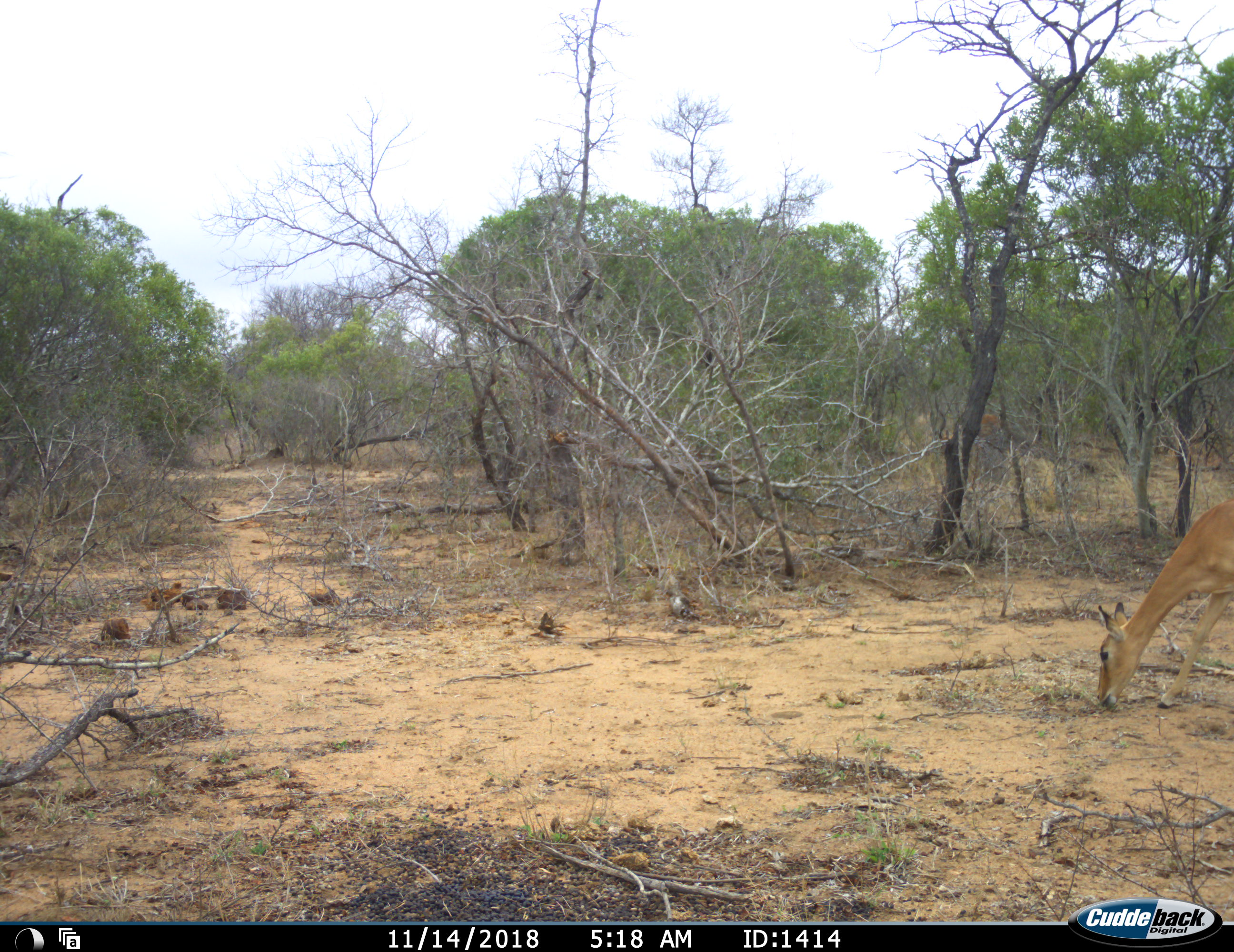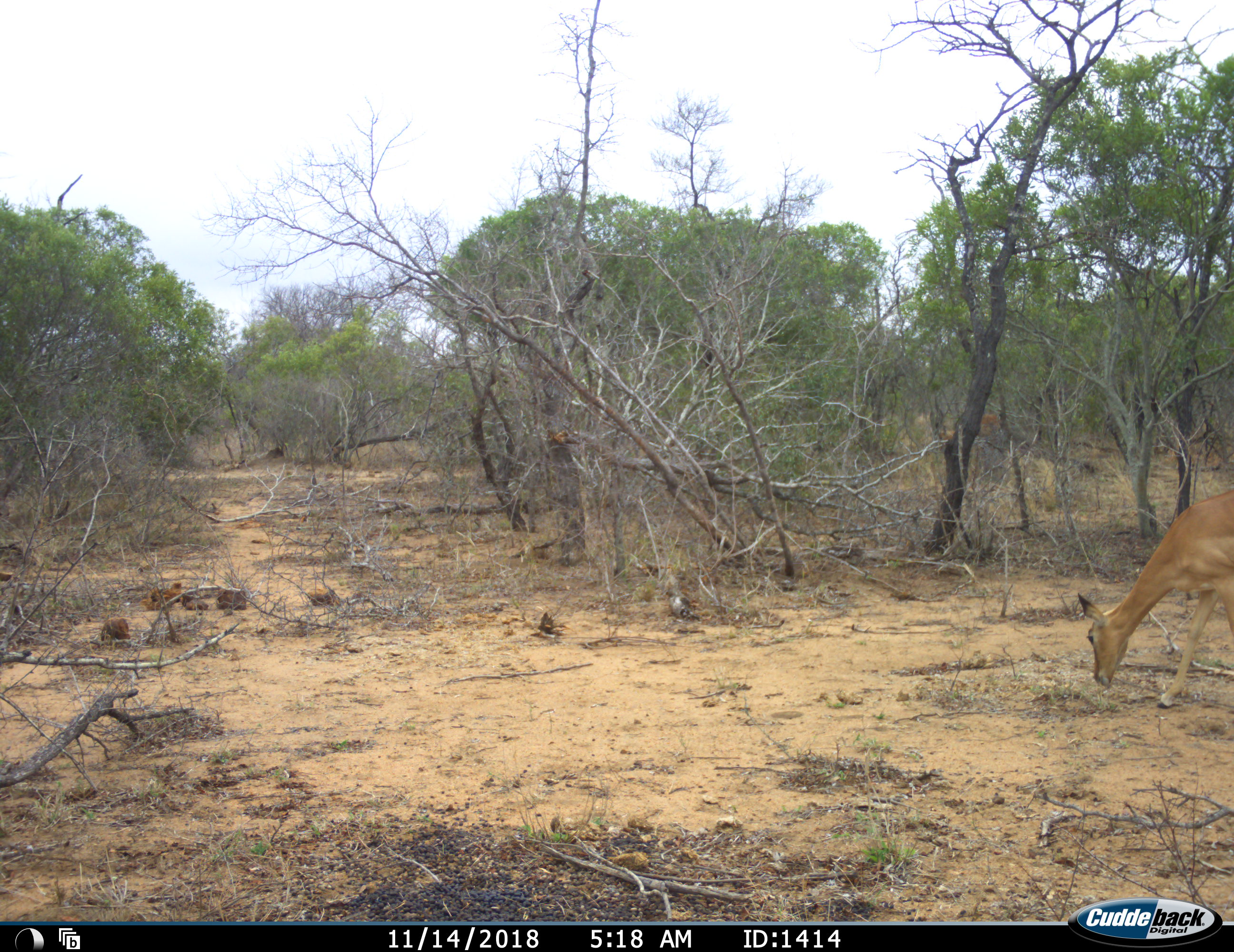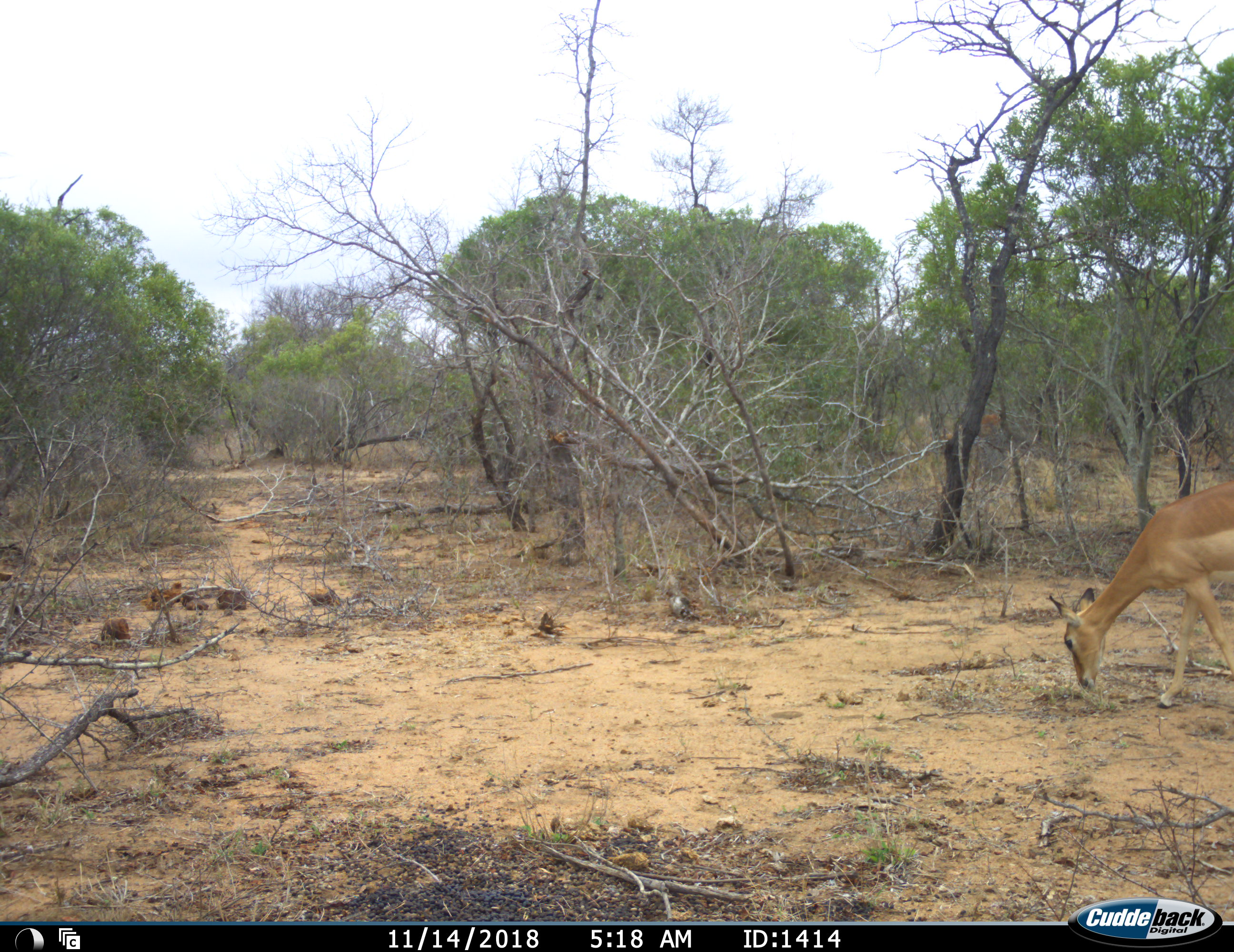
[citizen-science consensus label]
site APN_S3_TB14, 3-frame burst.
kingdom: Animalia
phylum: Chordata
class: Mammalia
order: Artiodactyla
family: Bovidae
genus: Aepyceros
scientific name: Aepyceros melampus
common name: impala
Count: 1.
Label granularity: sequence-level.